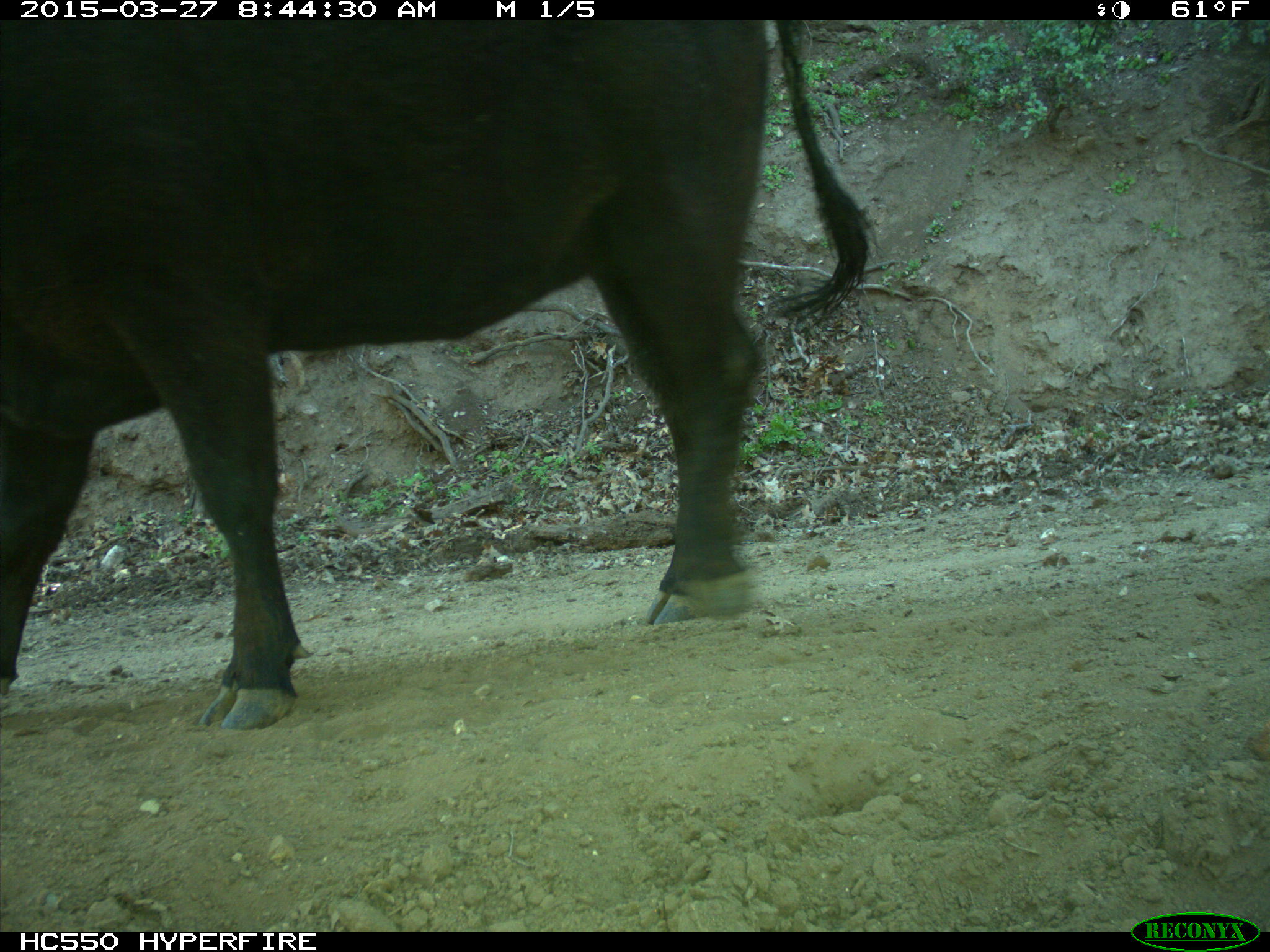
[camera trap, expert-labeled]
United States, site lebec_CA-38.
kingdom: Animalia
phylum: Chordata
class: Mammalia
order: Artiodactyla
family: Bovidae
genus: Bos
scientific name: Bos taurus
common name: domestic cow